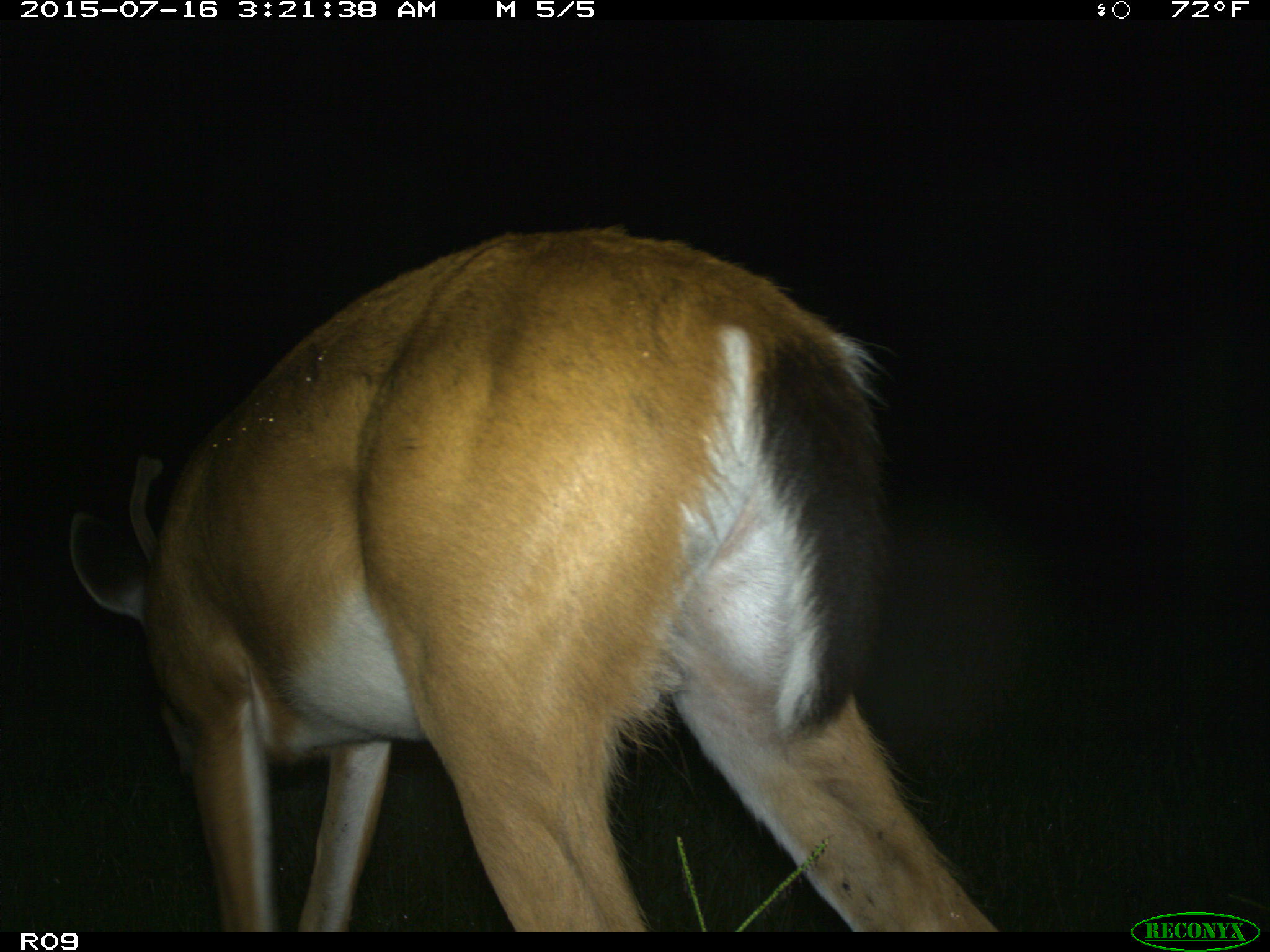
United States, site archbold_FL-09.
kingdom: Animalia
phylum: Chordata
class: Mammalia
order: Artiodactyla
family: Cervidae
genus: Odocoileus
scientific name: Odocoileus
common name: deer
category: unidentified deer